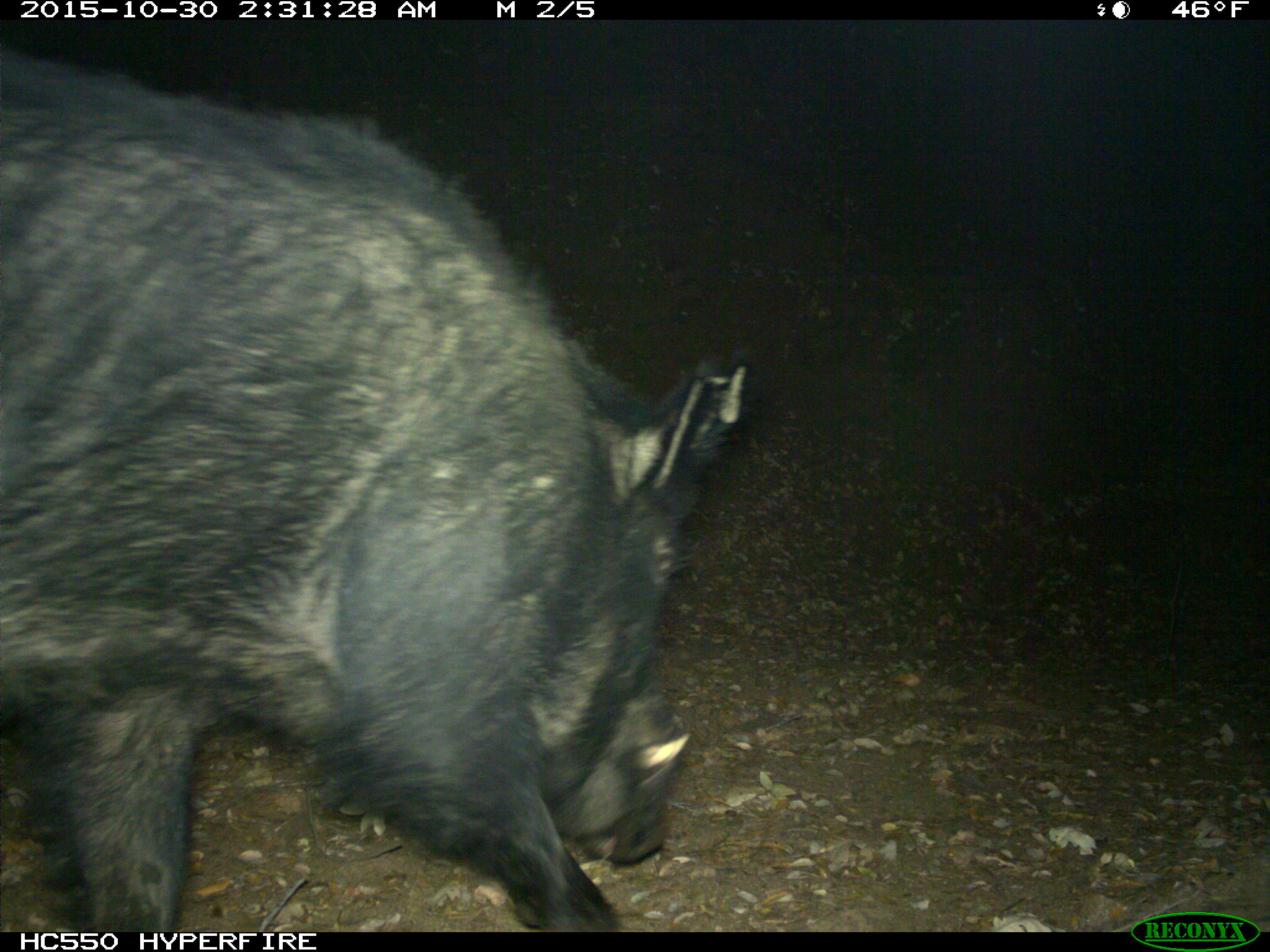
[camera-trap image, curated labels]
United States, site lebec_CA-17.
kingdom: Animalia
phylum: Chordata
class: Mammalia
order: Artiodactyla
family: Suidae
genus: Sus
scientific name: Sus scrofa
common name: wild boar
Sus scrofa (wild boar).